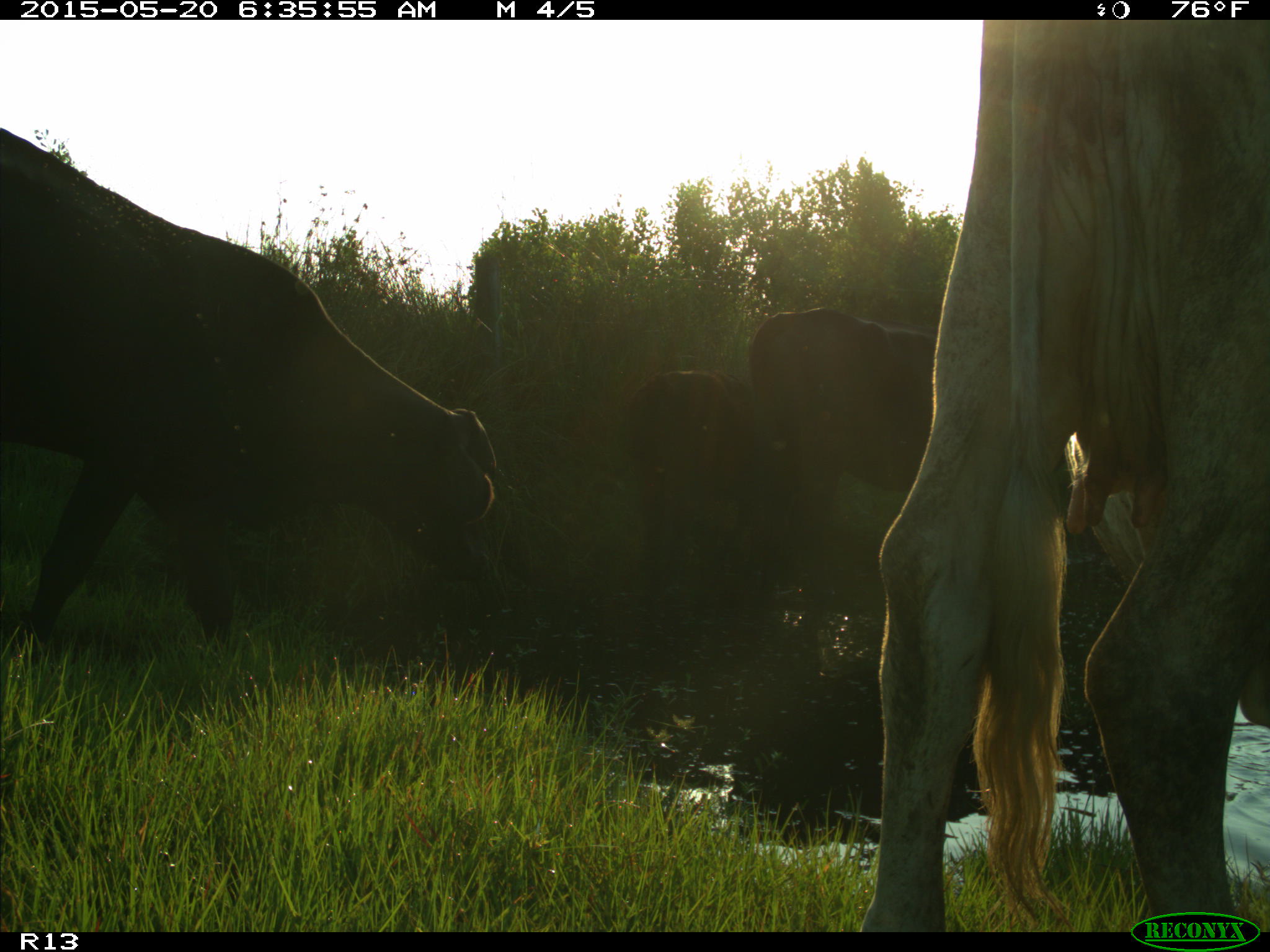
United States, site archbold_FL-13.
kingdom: Animalia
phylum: Chordata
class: Mammalia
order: Artiodactyla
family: Bovidae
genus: Bos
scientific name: Bos taurus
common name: domestic cow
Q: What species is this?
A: Bos taurus (domestic cow).